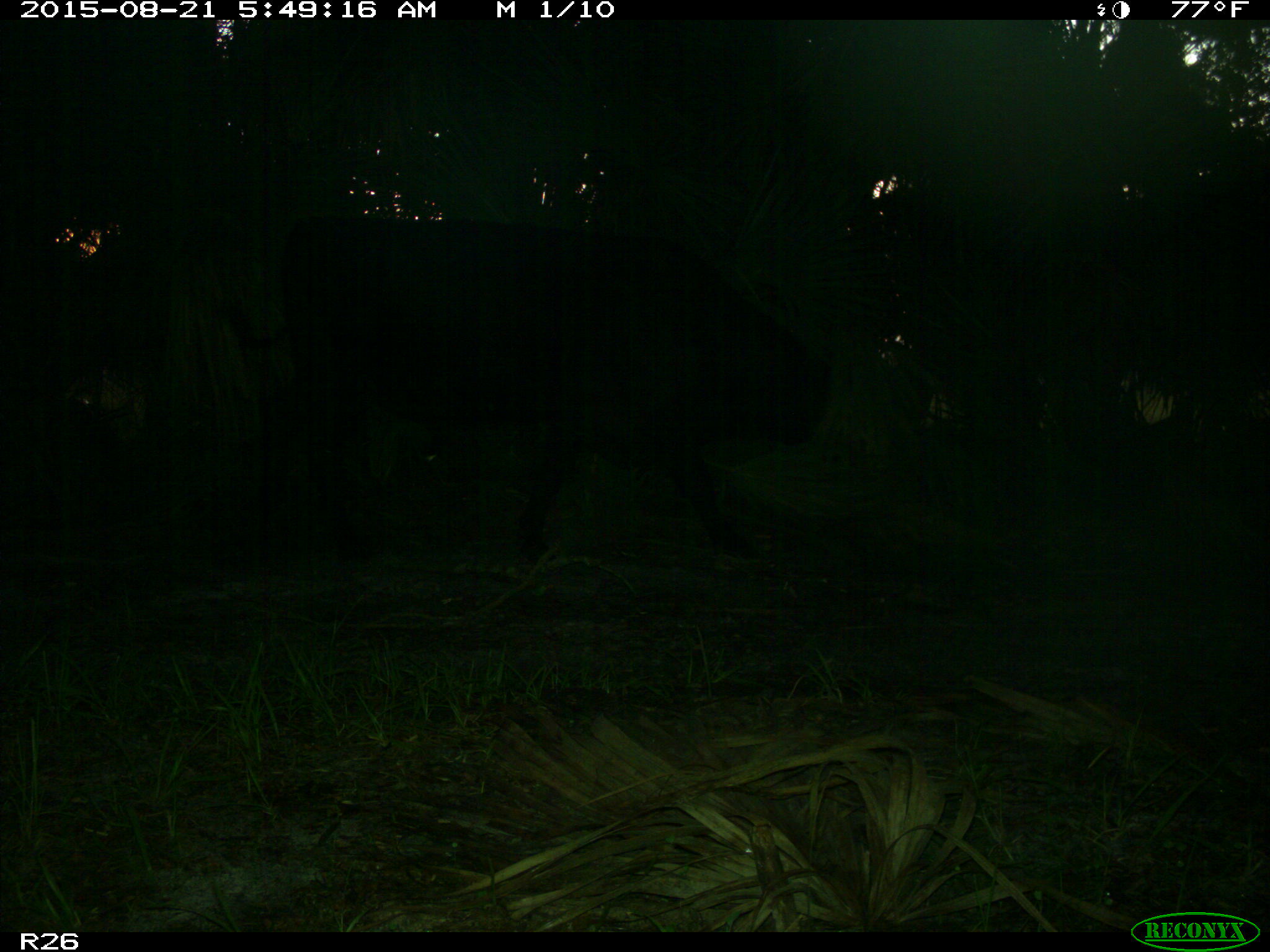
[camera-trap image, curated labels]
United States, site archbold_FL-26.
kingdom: Animalia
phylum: Chordata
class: Mammalia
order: Artiodactyla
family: Bovidae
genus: Bos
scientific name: Bos taurus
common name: domestic cow